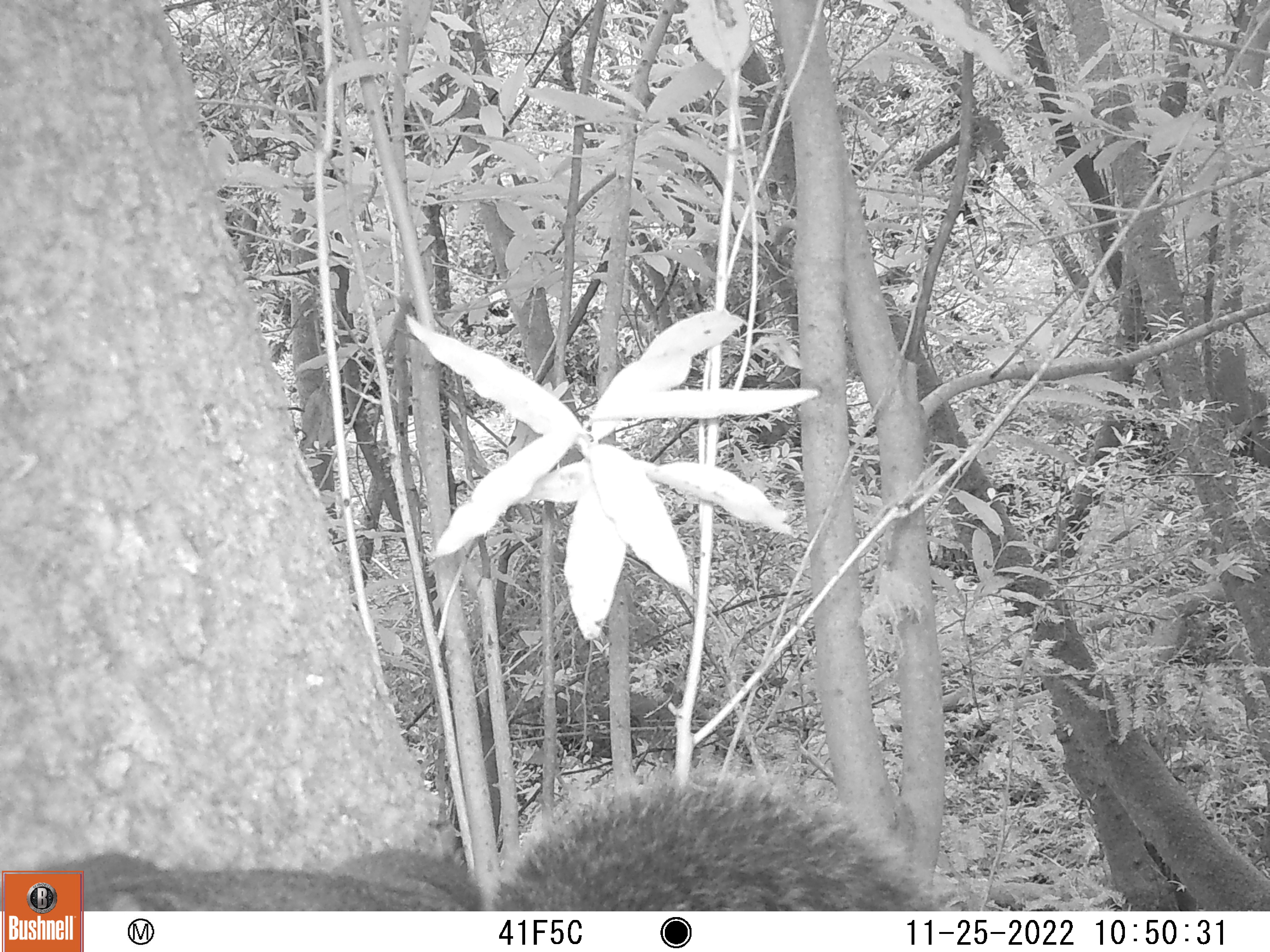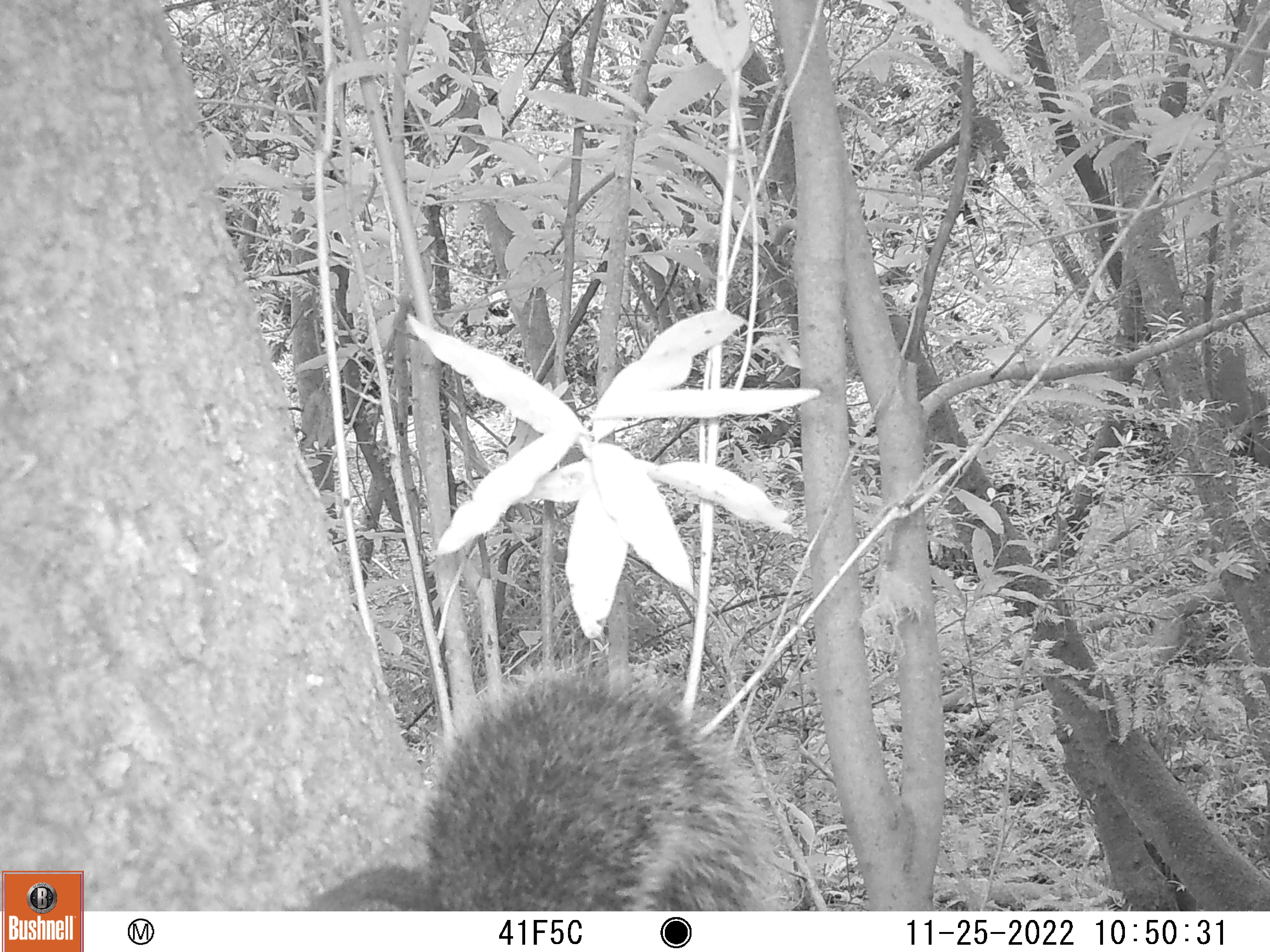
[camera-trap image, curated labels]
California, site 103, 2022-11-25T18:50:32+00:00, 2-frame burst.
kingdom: Animalia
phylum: Chordata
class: Mammalia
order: Rodentia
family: Sciuridae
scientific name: Sciuridae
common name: squirrel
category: unknown squirrel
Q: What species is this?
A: Unknown squirrel (squirrel) (Sciuridae).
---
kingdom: Animalia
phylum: Chordata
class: Mammalia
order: Rodentia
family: Sciuridae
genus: Sciurus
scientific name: Sciurus griseus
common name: western gray squirrel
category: western grey squirrel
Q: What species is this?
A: Western grey squirrel (western gray squirrel) (Sciurus griseus).